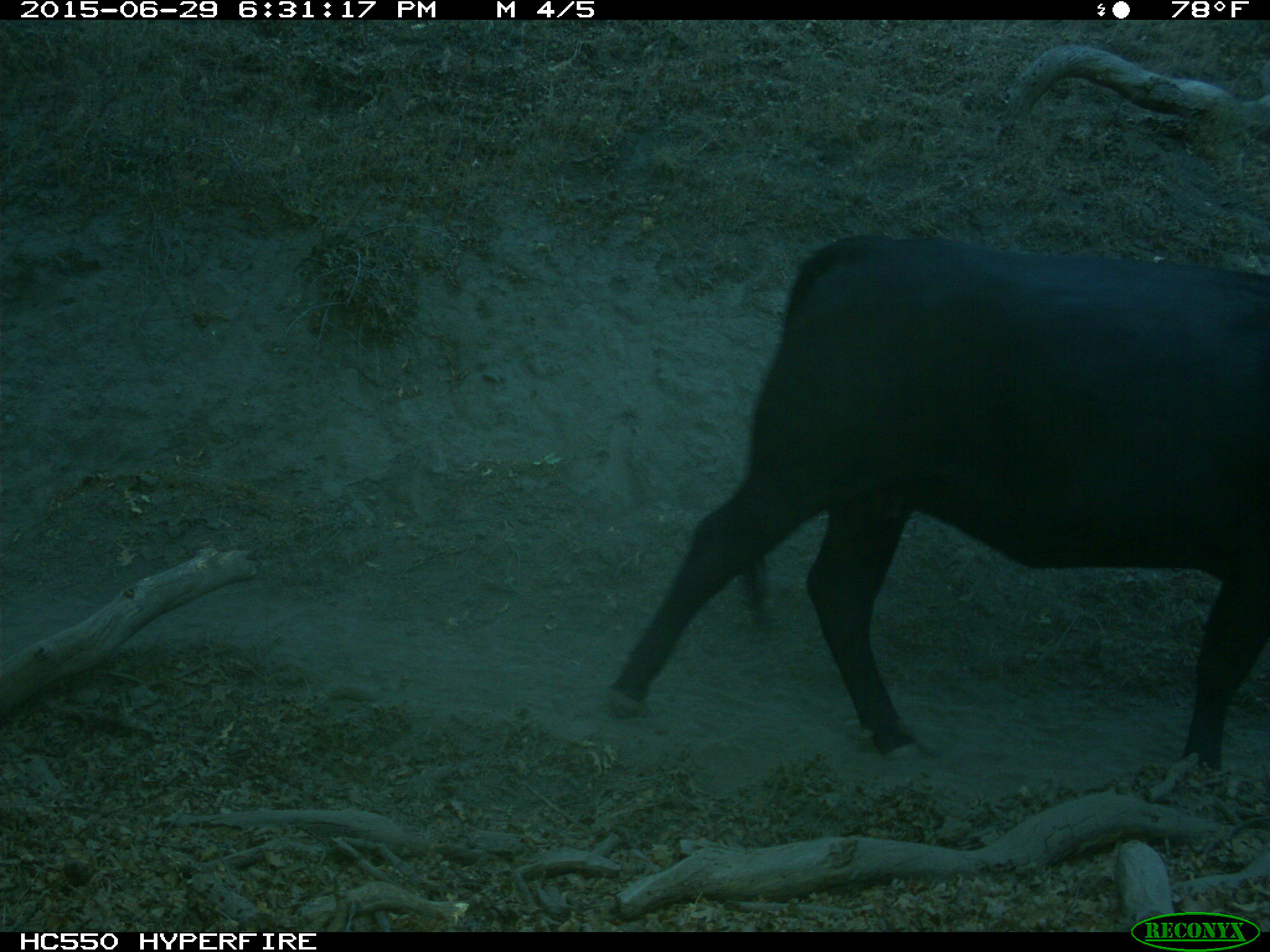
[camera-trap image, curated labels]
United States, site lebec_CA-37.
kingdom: Animalia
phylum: Chordata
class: Mammalia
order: Artiodactyla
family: Bovidae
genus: Bos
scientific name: Bos taurus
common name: domestic cow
Bos taurus (domestic cow).